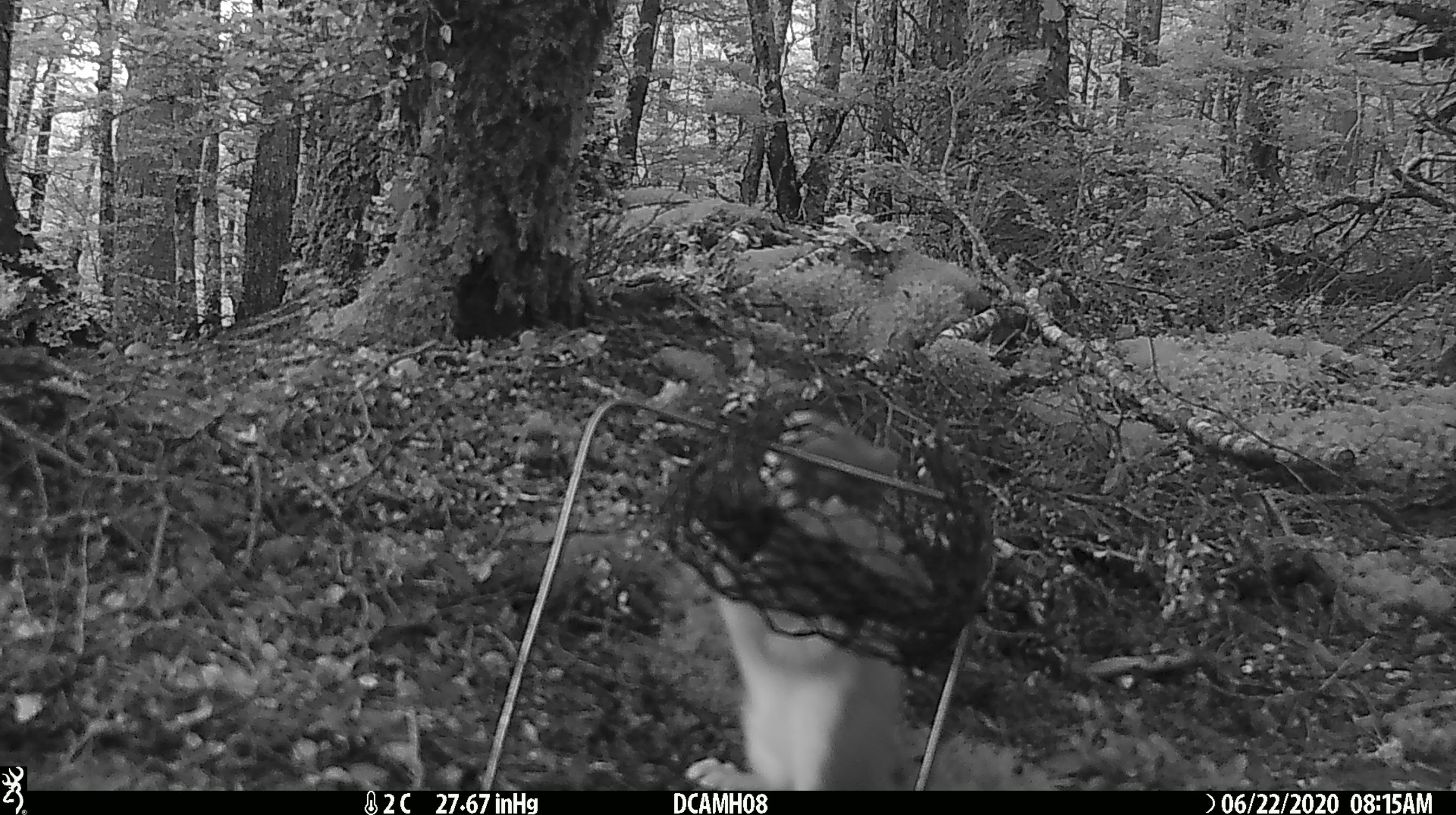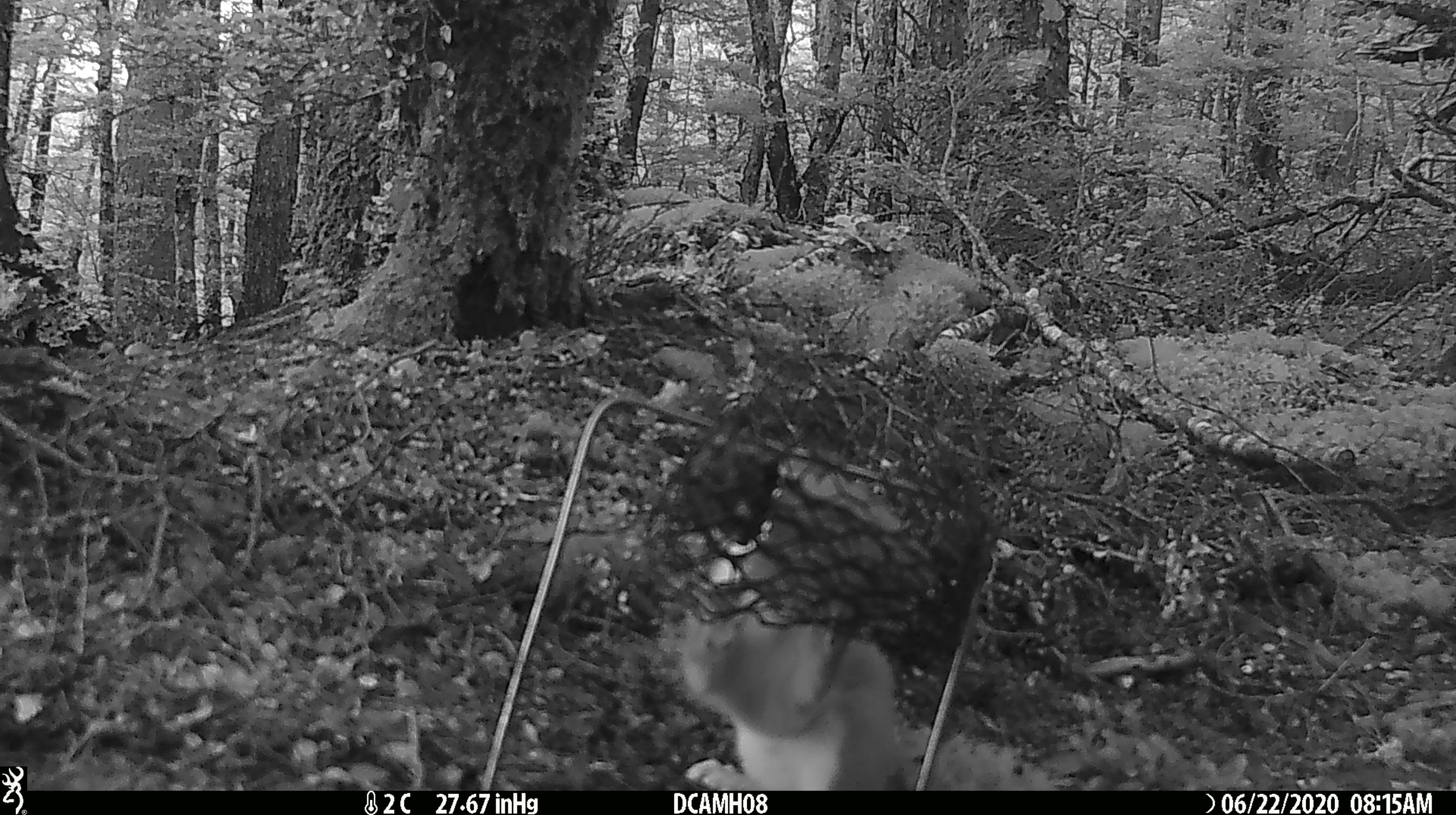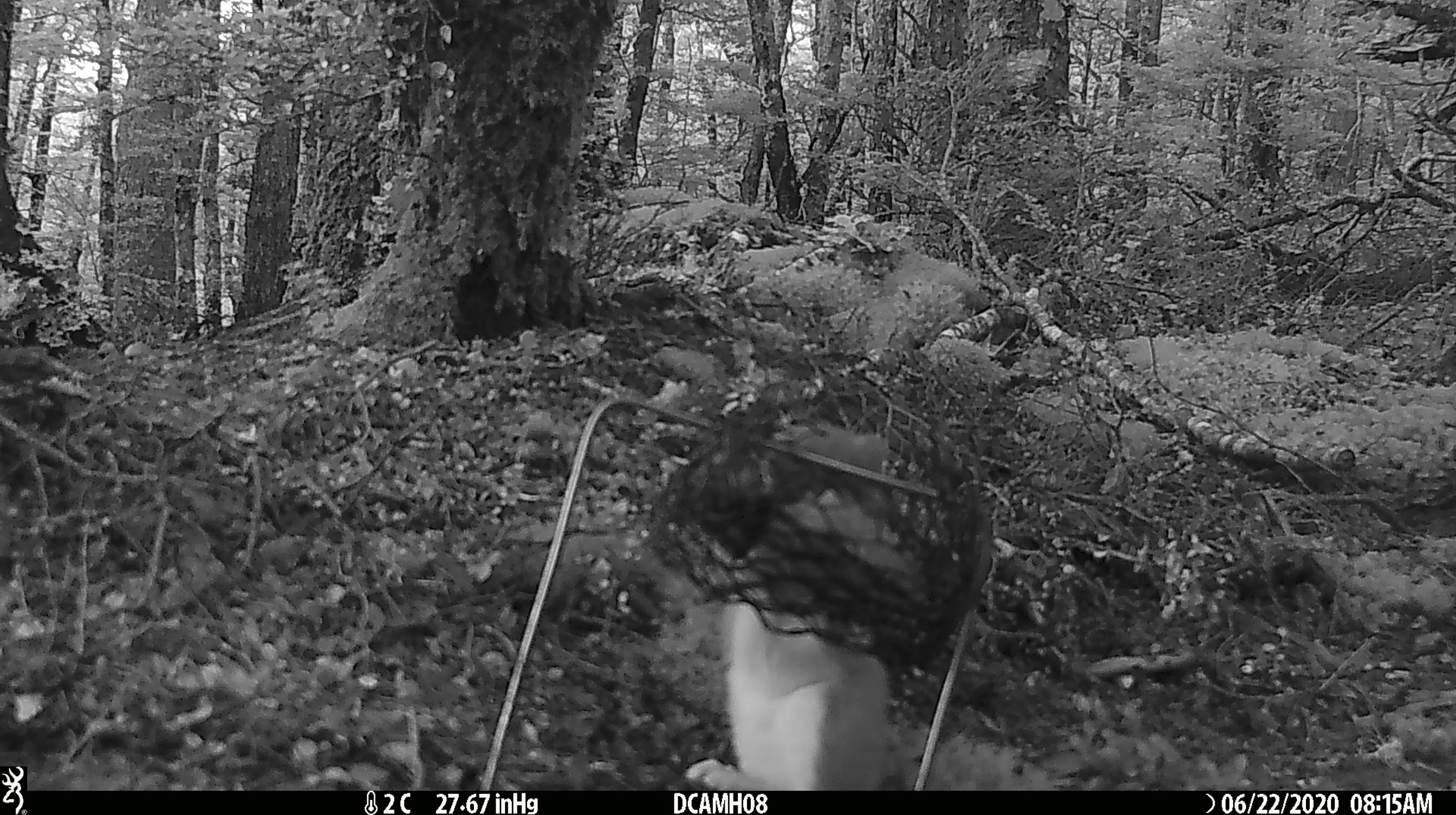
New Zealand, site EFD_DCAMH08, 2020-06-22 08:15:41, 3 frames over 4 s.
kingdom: Animalia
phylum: Chordata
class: Mammalia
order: Carnivora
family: Mustelidae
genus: Mustela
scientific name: Mustela erminea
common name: stoat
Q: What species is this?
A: Stoat (Mustela erminea).